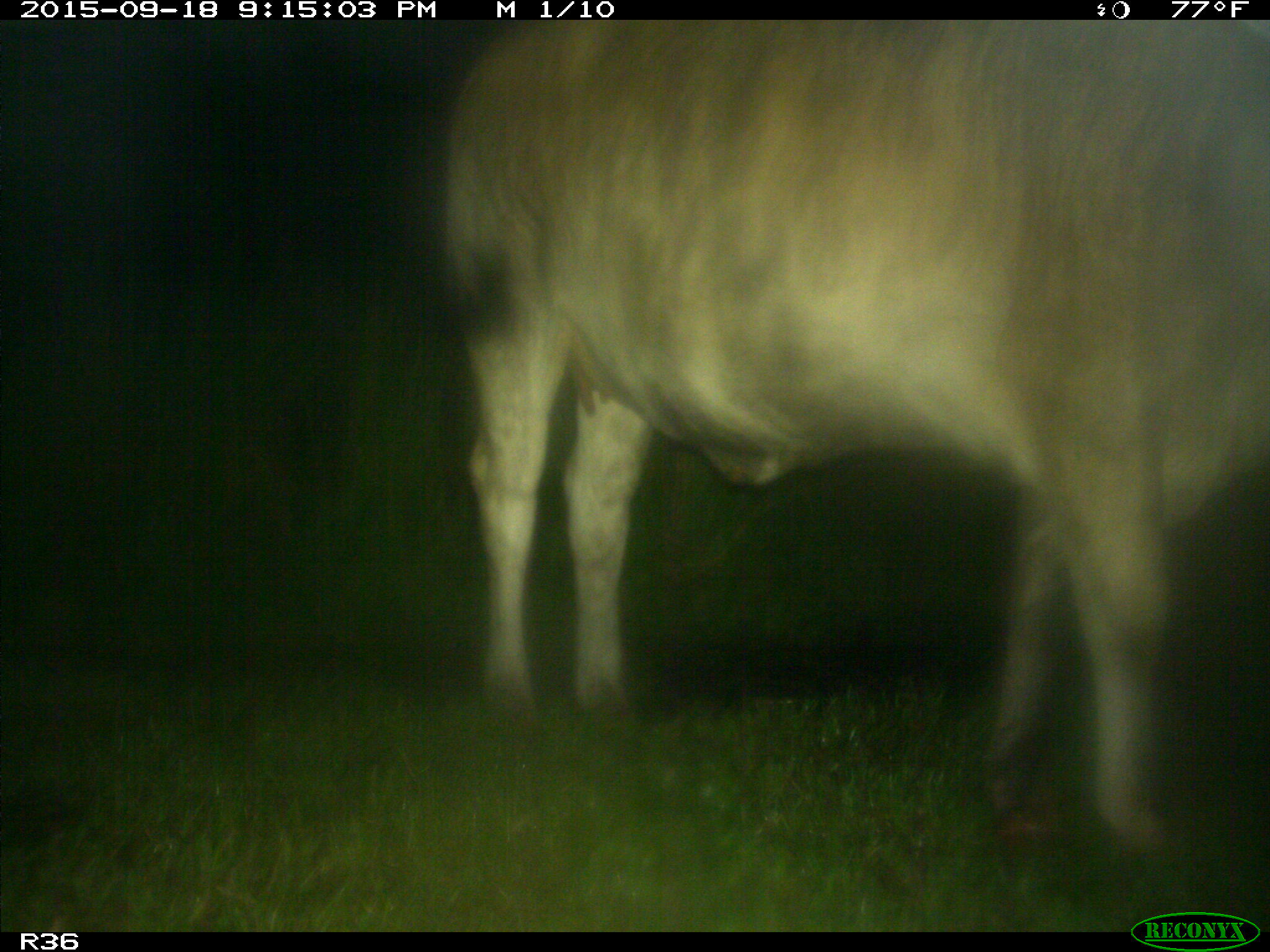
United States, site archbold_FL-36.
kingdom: Animalia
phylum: Chordata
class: Mammalia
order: Artiodactyla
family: Bovidae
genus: Bos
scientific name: Bos taurus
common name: domestic cow